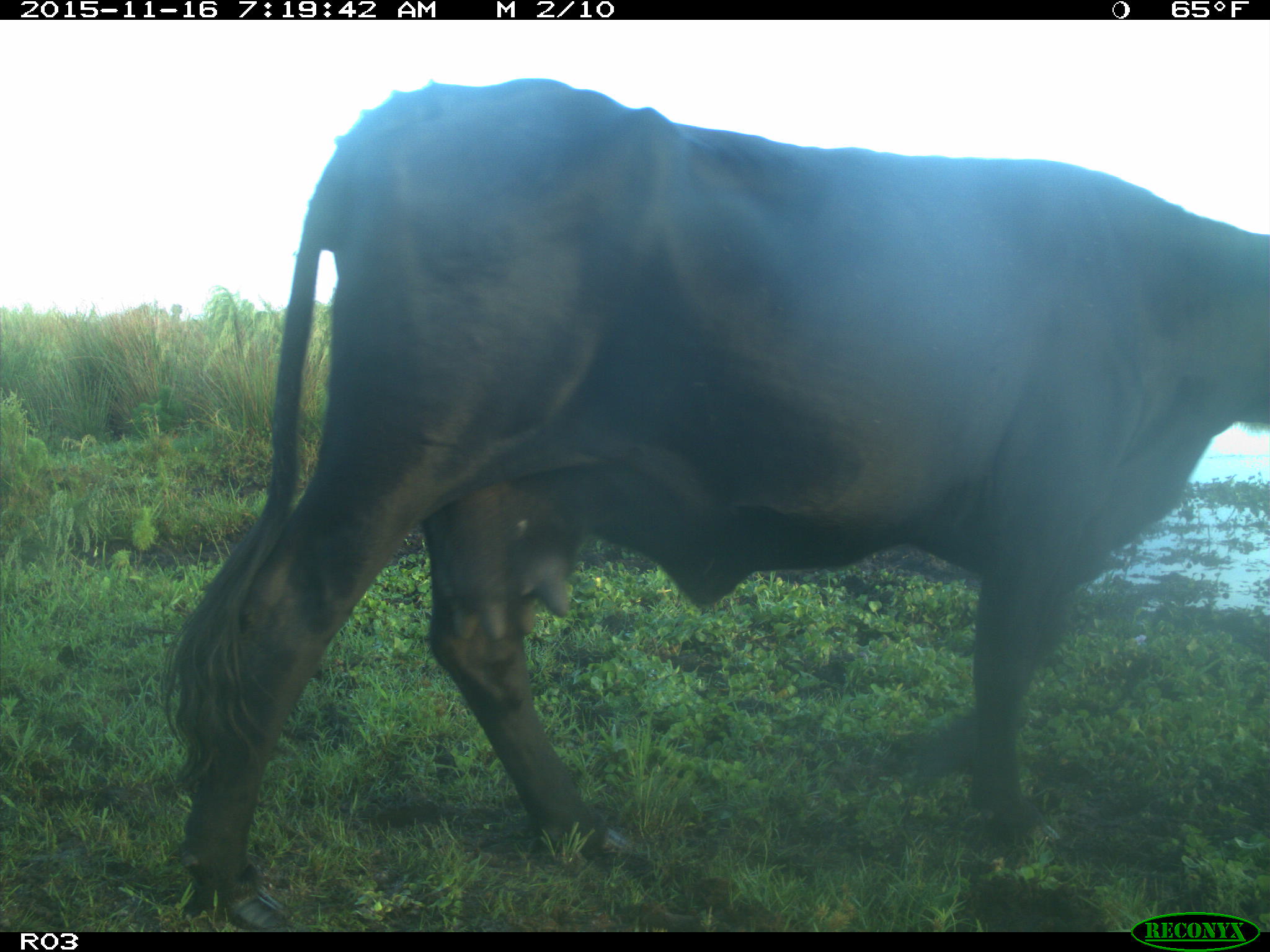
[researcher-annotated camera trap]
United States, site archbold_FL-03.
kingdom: Animalia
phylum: Chordata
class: Mammalia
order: Artiodactyla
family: Bovidae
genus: Bos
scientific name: Bos taurus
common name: domestic cow